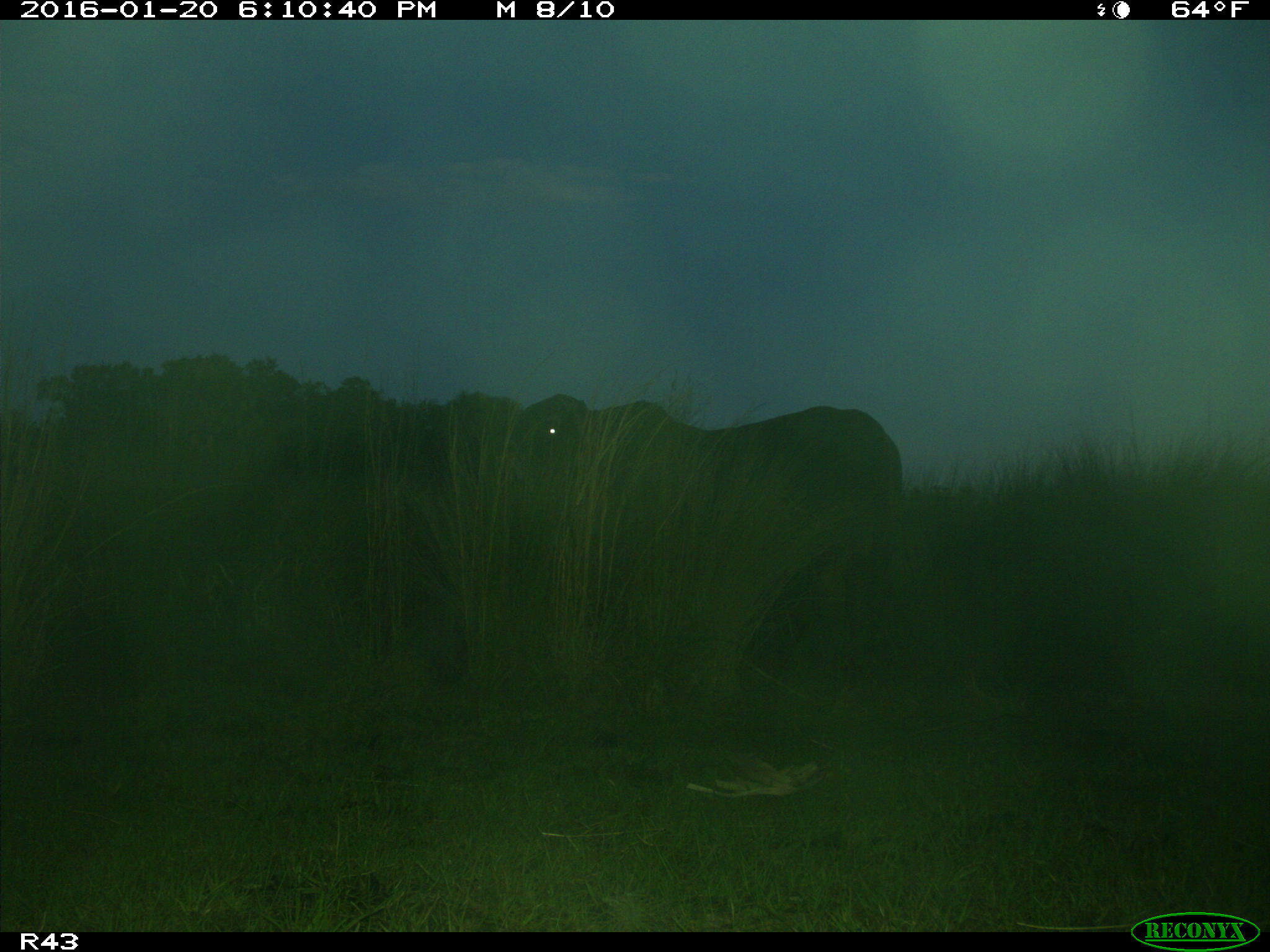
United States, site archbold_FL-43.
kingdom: Animalia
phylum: Chordata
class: Mammalia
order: Artiodactyla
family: Bovidae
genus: Bos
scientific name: Bos taurus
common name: domestic cow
Bos taurus (domestic cow).